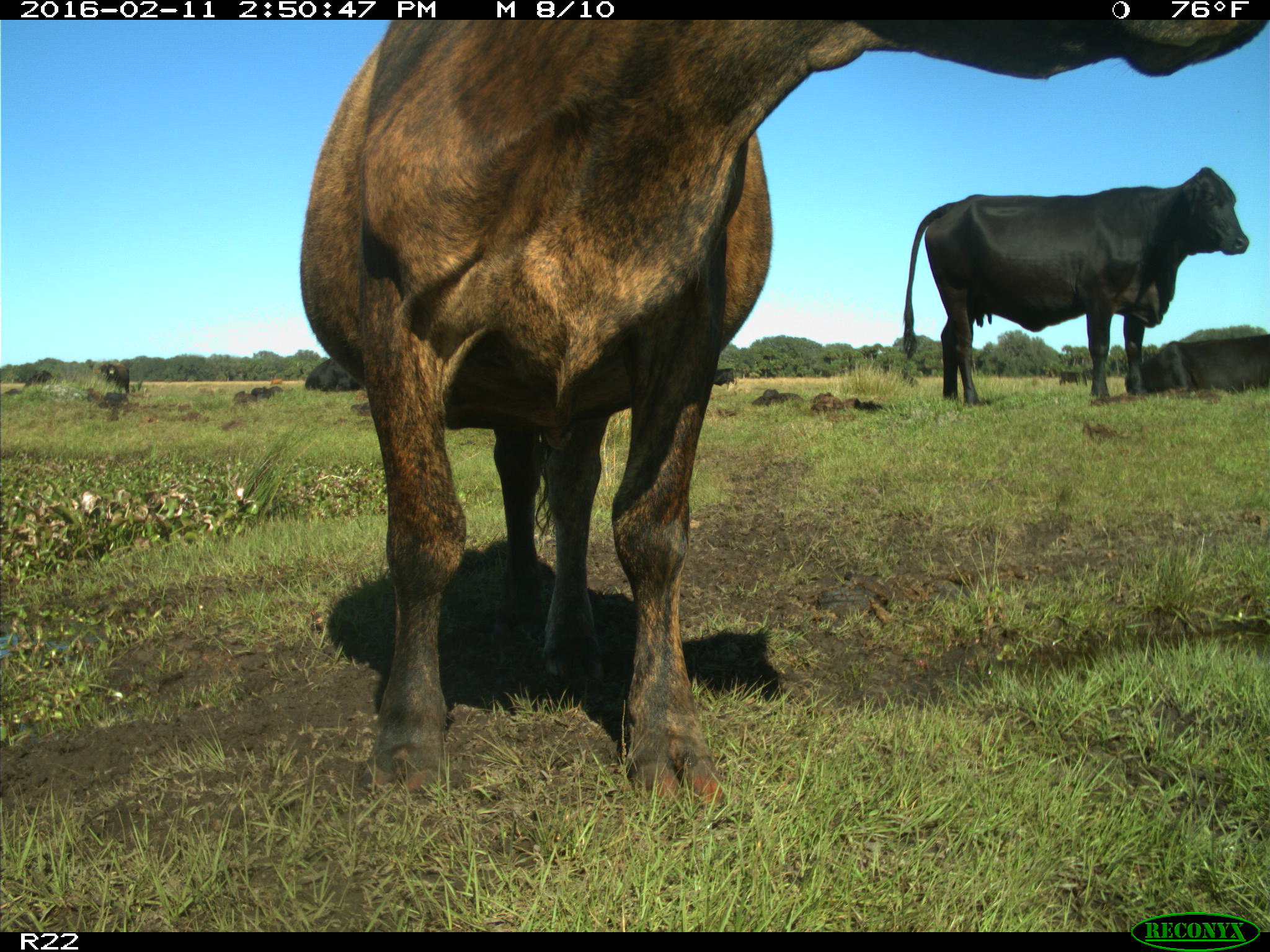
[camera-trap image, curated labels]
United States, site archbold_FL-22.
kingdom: Animalia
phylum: Chordata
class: Mammalia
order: Artiodactyla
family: Bovidae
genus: Bos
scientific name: Bos taurus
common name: domestic cow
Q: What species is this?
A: Bos taurus (domestic cow).